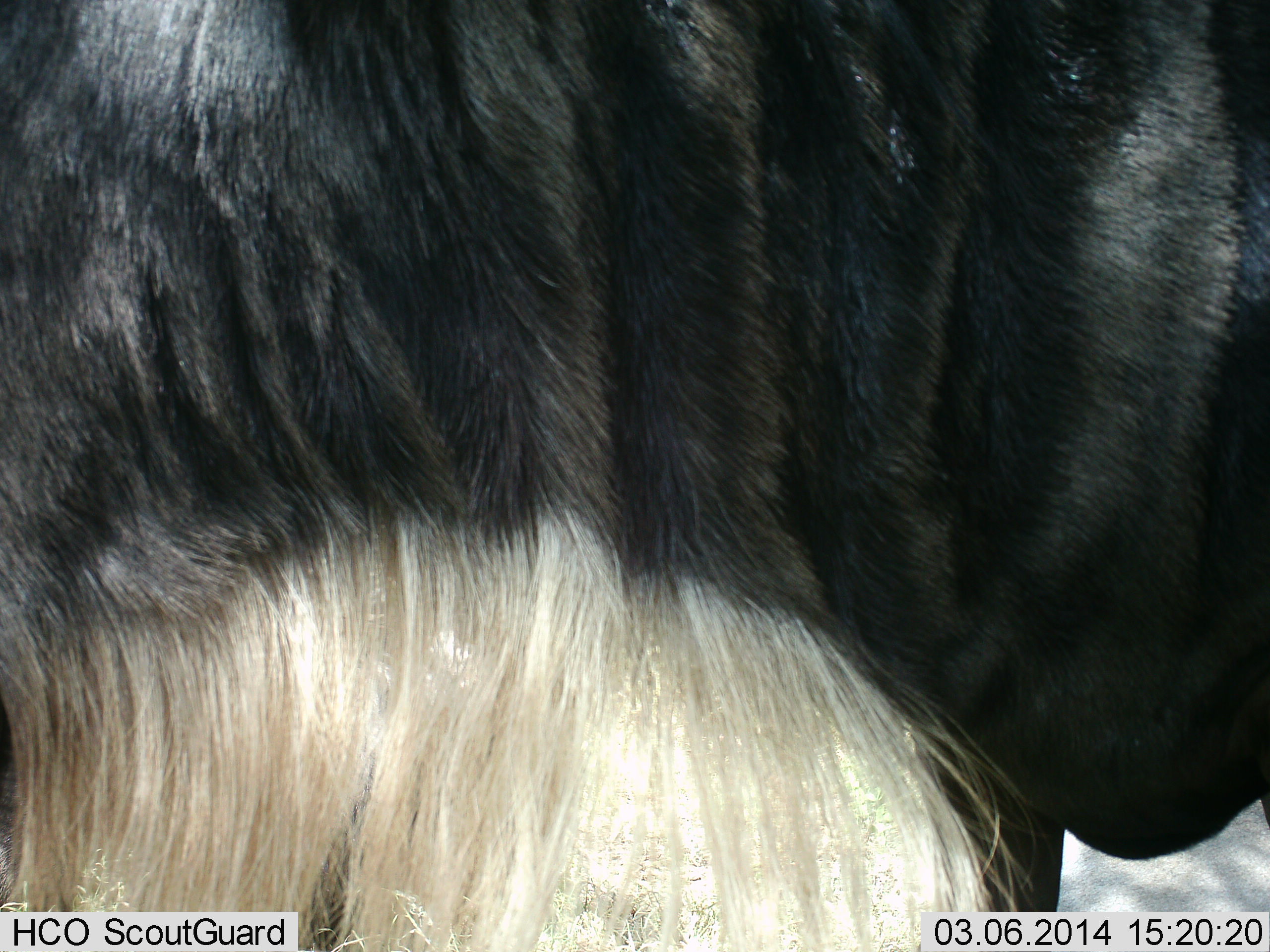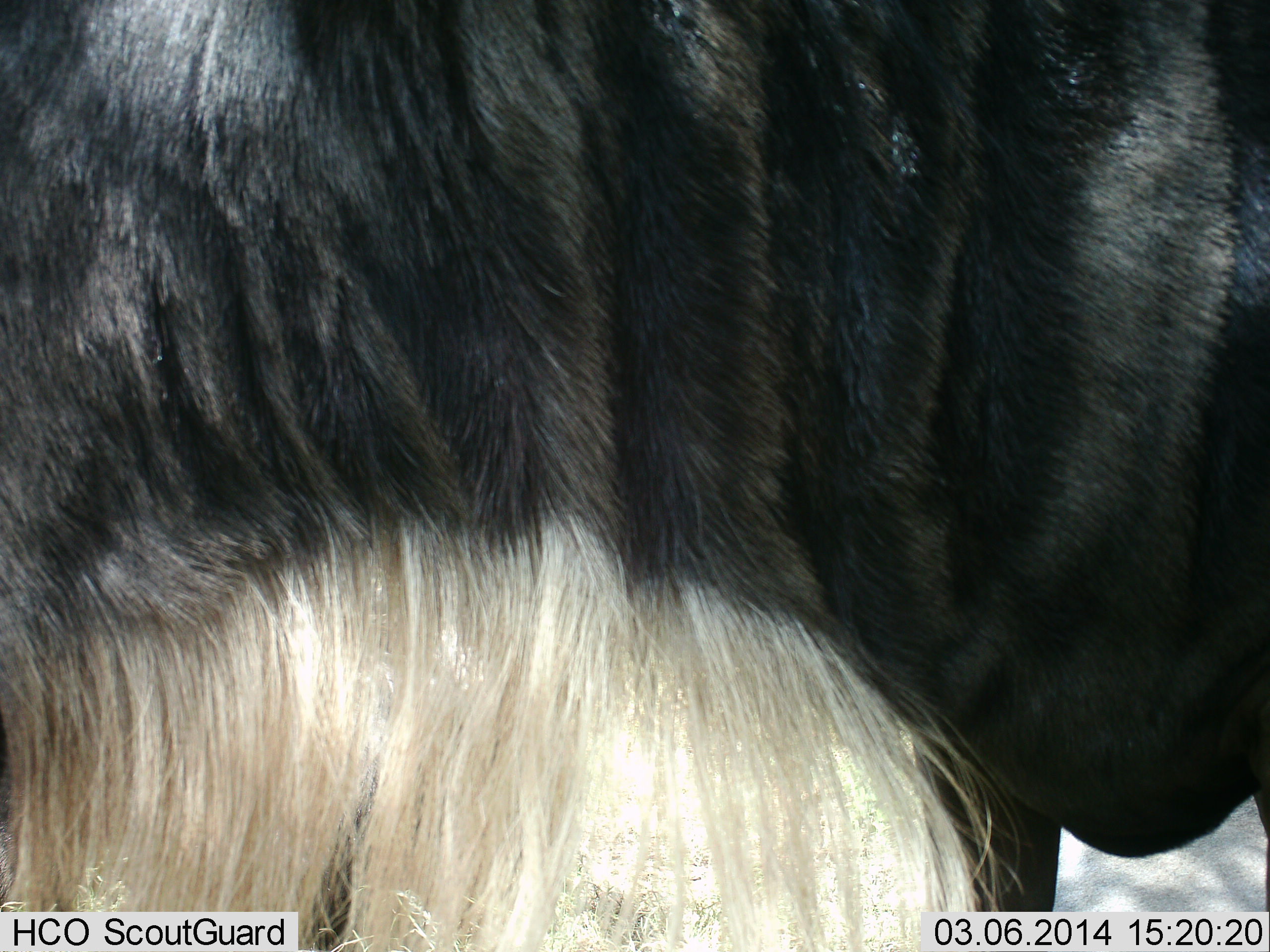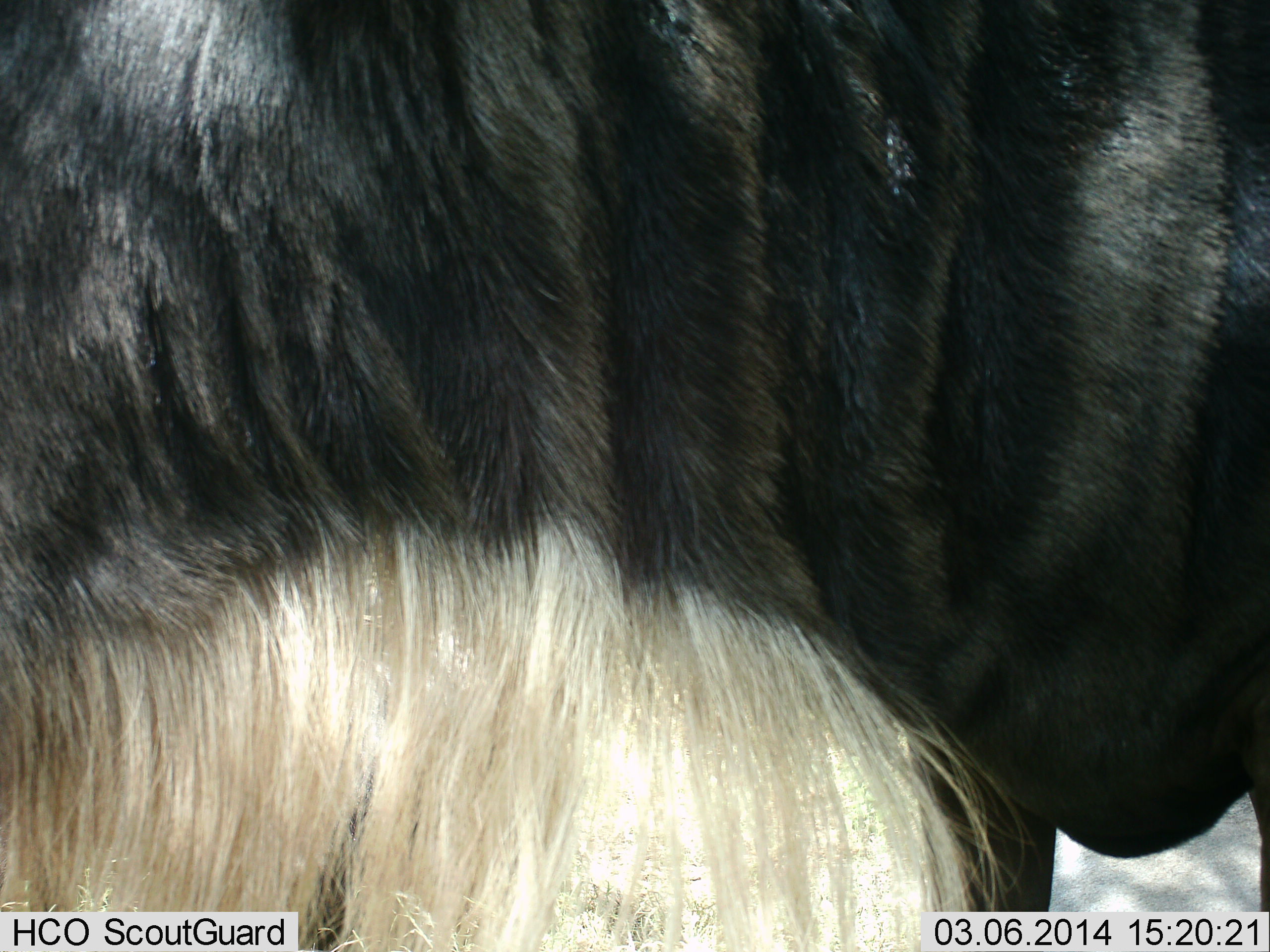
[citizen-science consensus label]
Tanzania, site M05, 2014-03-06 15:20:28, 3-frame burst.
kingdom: Animalia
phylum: Chordata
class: Mammalia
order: Artiodactyla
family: Bovidae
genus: Connochaetes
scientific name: Connochaetes taurinus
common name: blue wildebeest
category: wildebeest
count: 1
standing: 90%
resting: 0%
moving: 0%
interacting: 0%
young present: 0%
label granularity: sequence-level